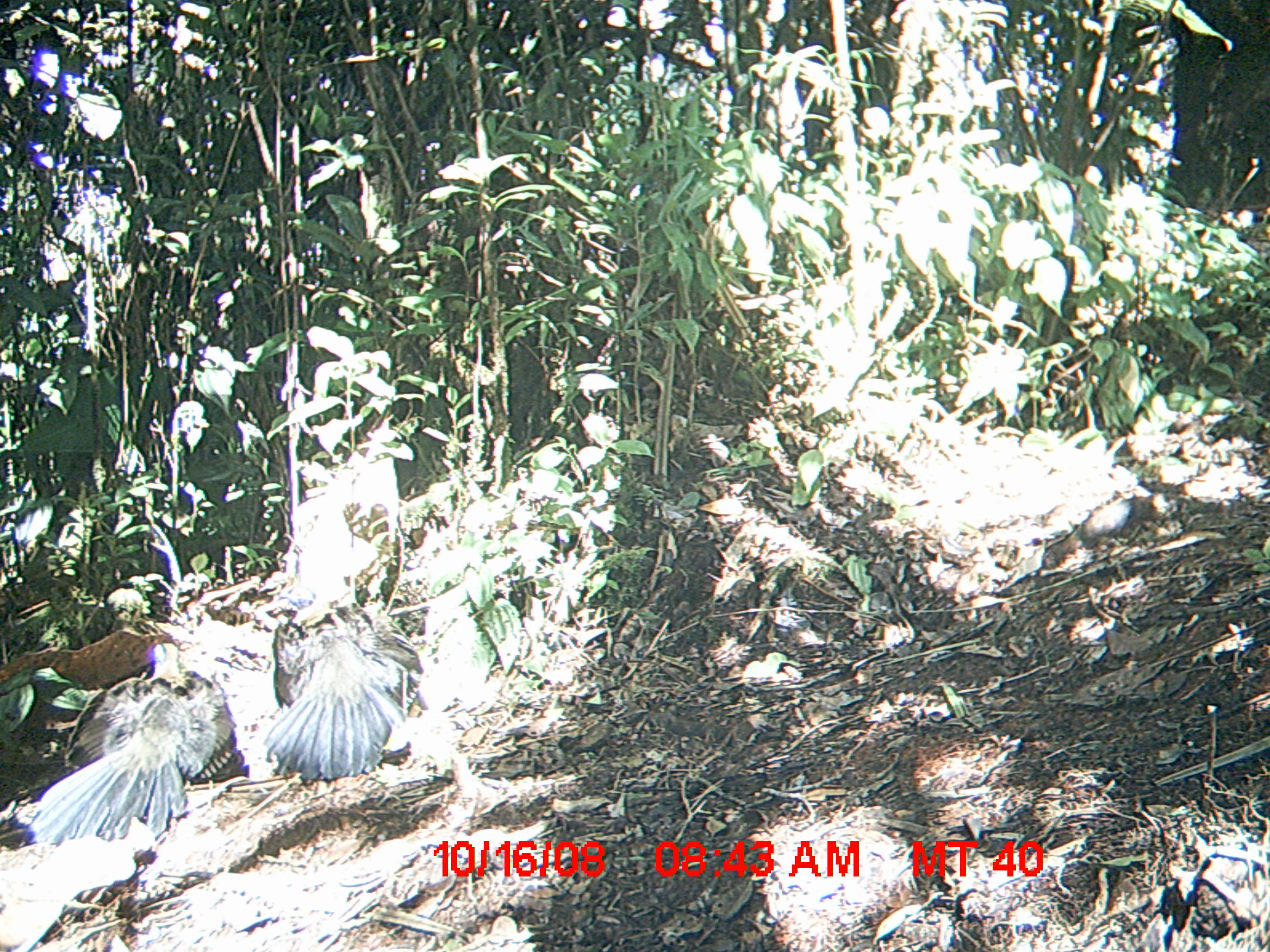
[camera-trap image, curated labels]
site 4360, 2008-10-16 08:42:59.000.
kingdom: Animalia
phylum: Chordata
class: Aves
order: Cuculiformes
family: Cuculidae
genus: Coua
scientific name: Coua serriana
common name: red-breasted coua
Coua serriana (red-breasted coua), count 2.